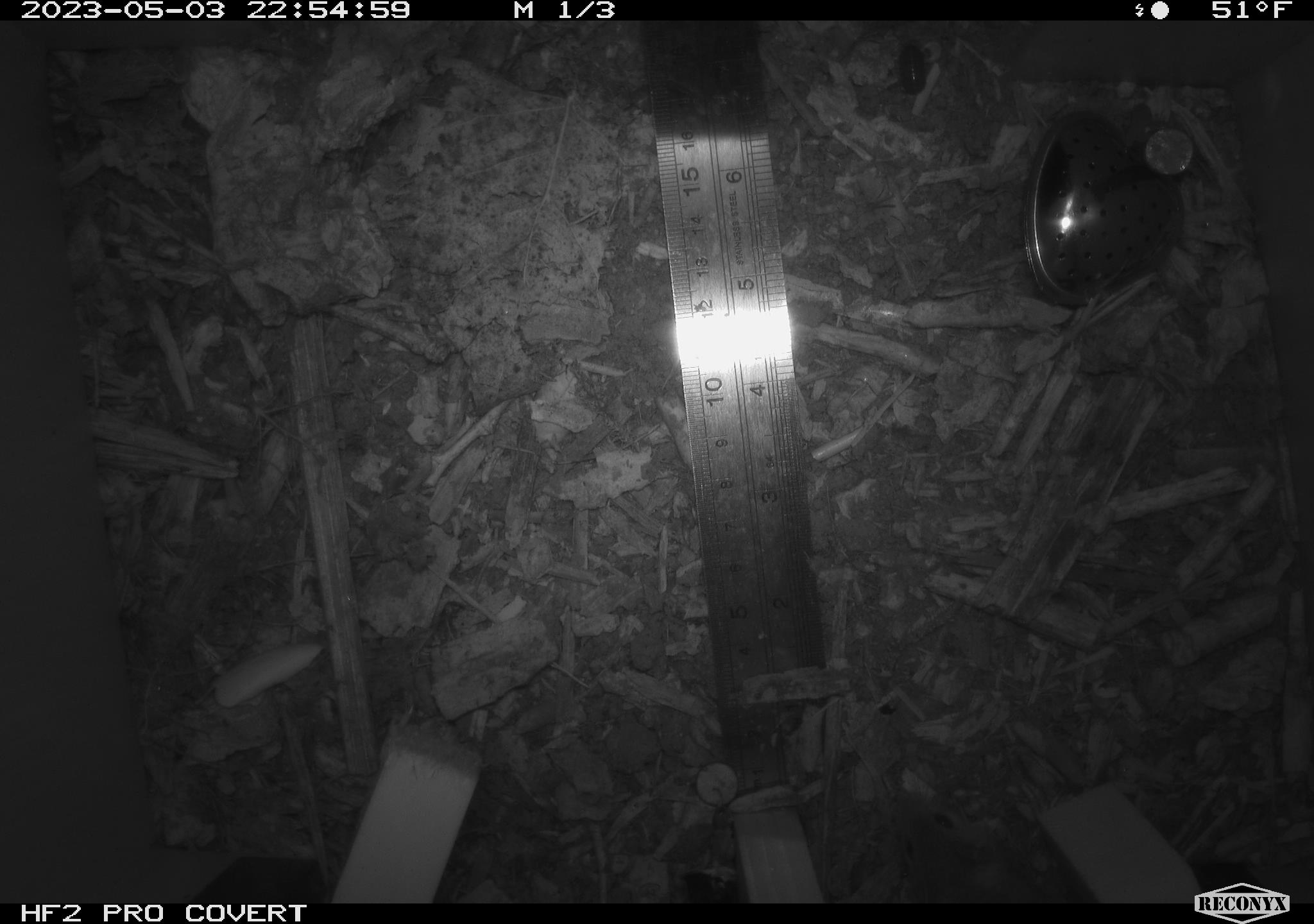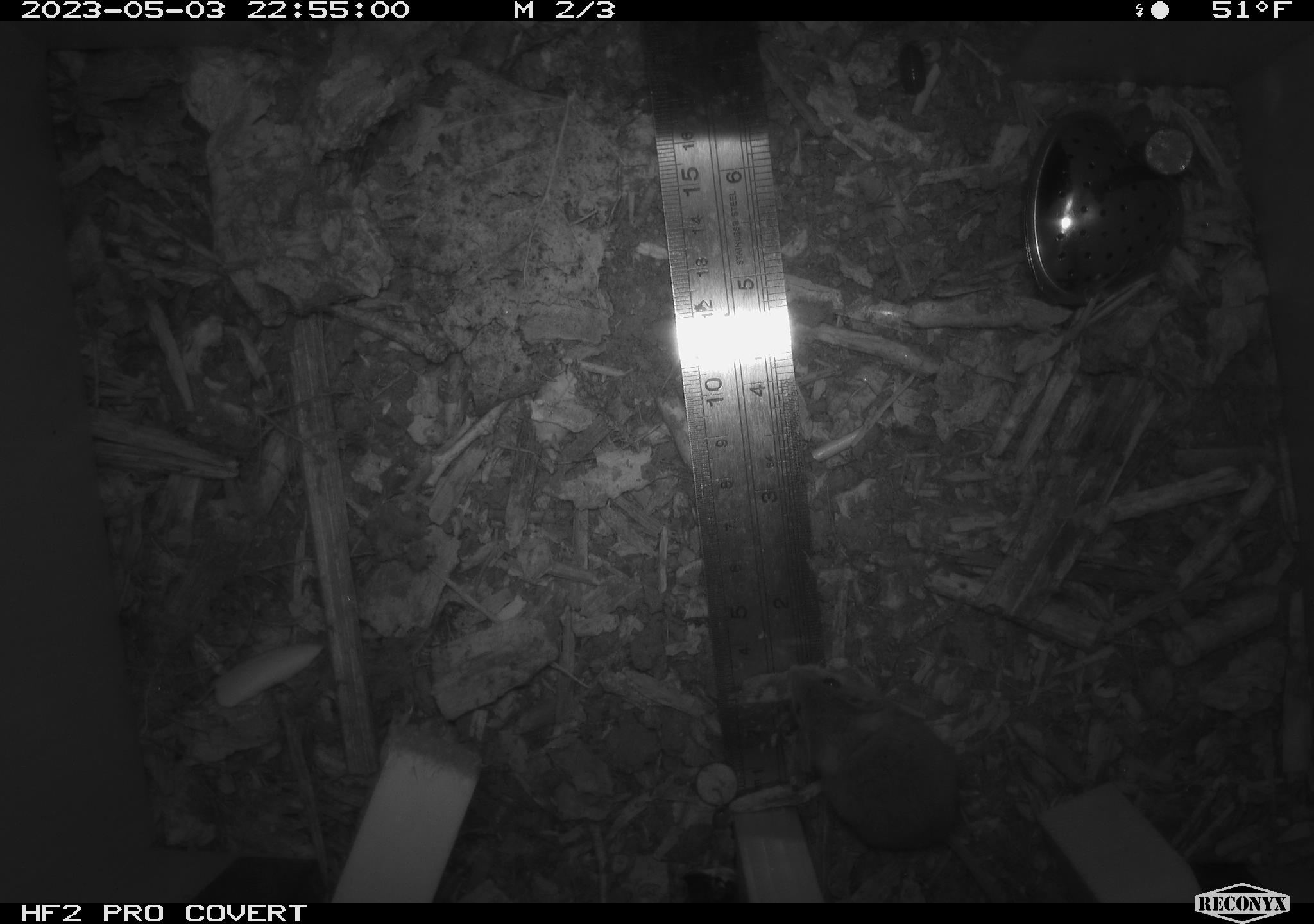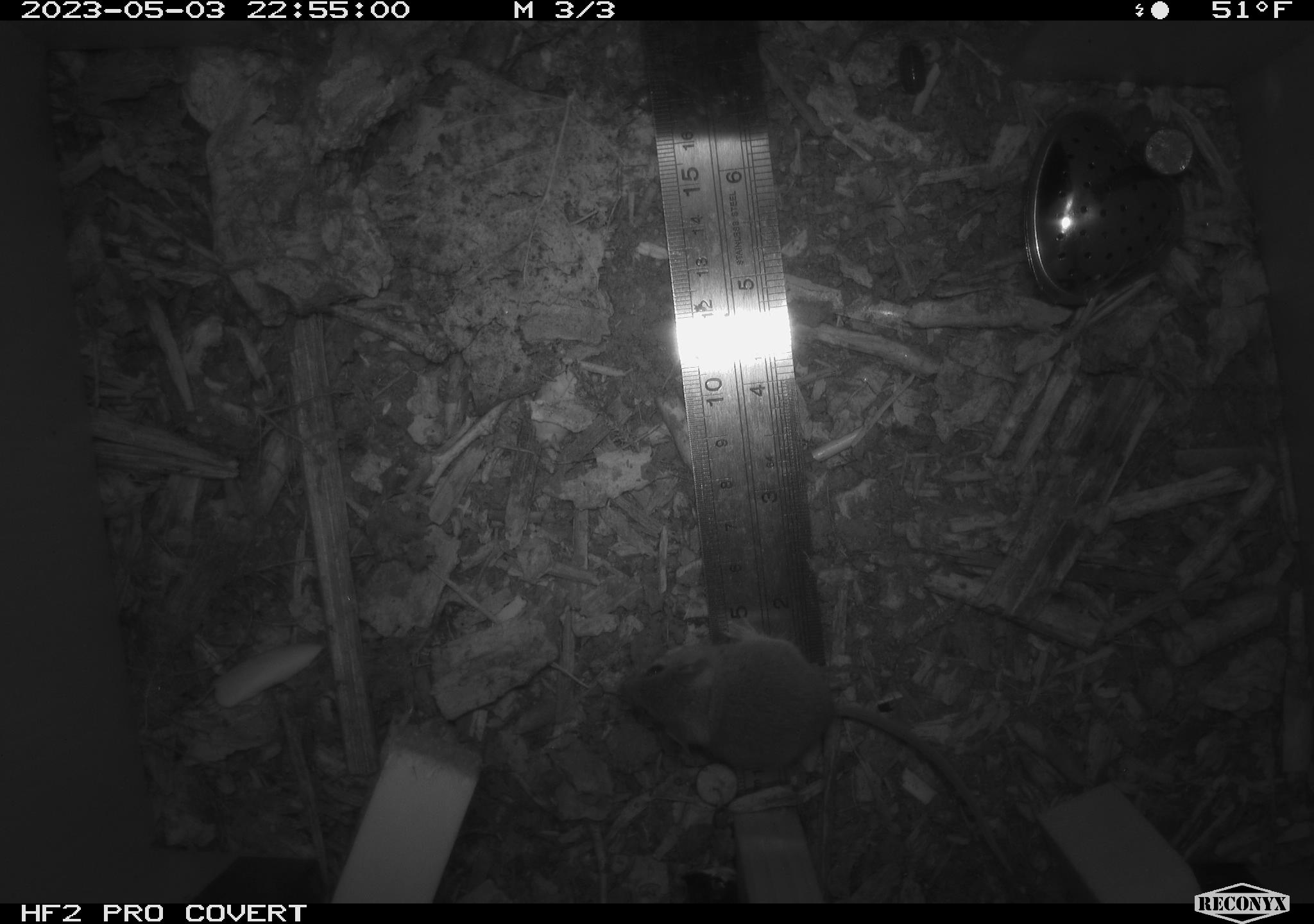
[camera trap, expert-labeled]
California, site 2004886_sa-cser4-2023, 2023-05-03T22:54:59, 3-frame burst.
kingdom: Animalia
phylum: Chordata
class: Mammalia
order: Rodentia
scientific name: Rodentia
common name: mouse species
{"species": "mouse species (Rodentia)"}